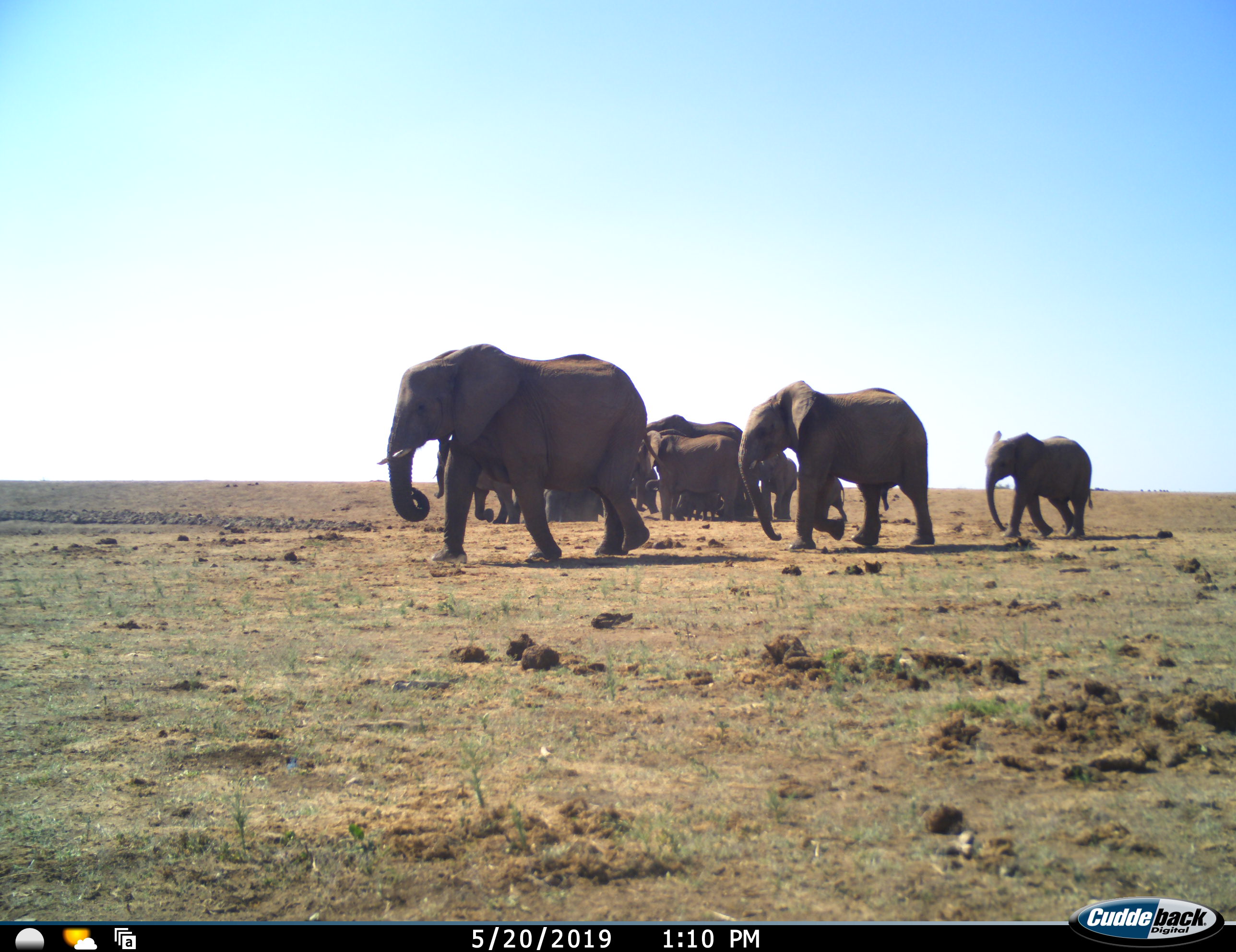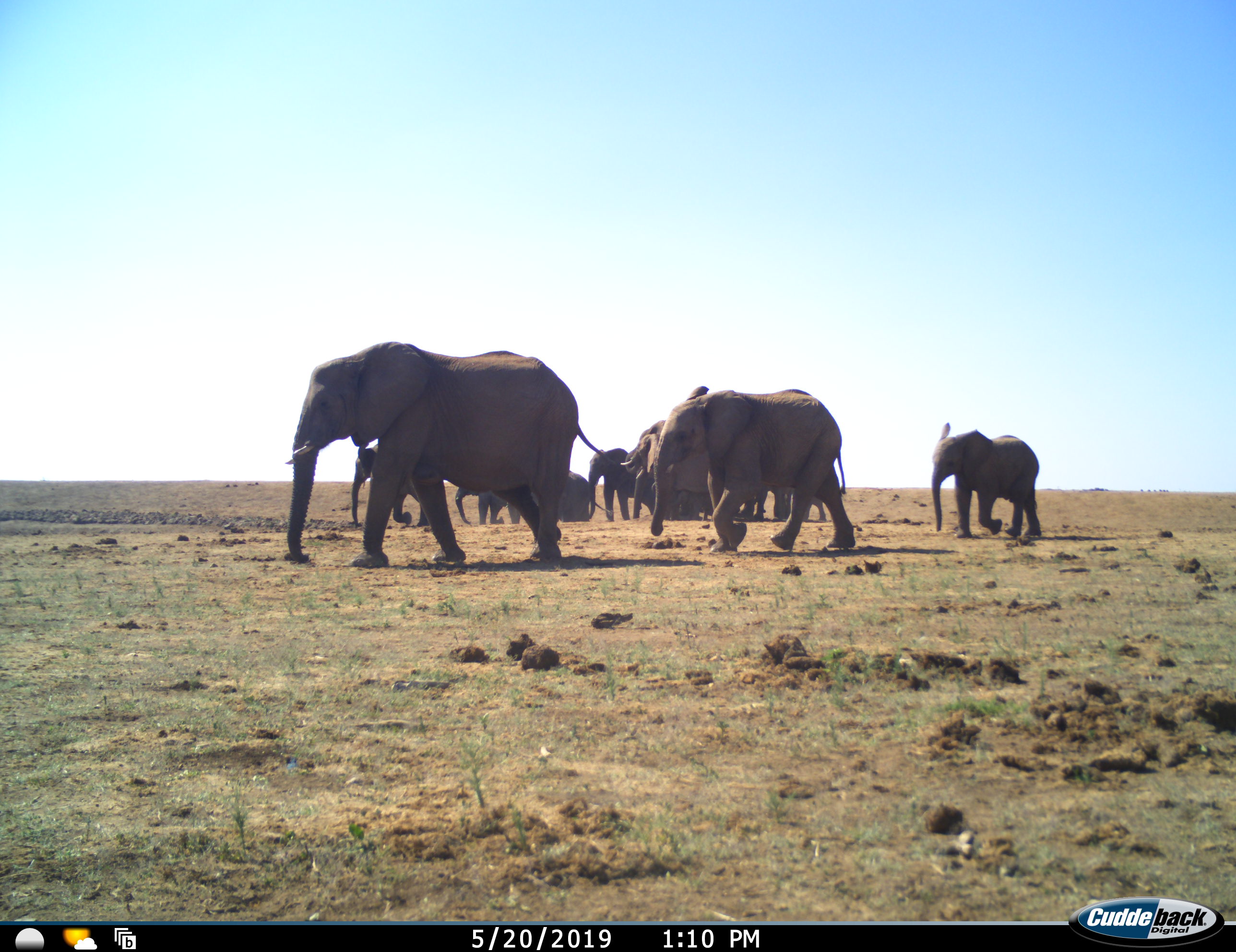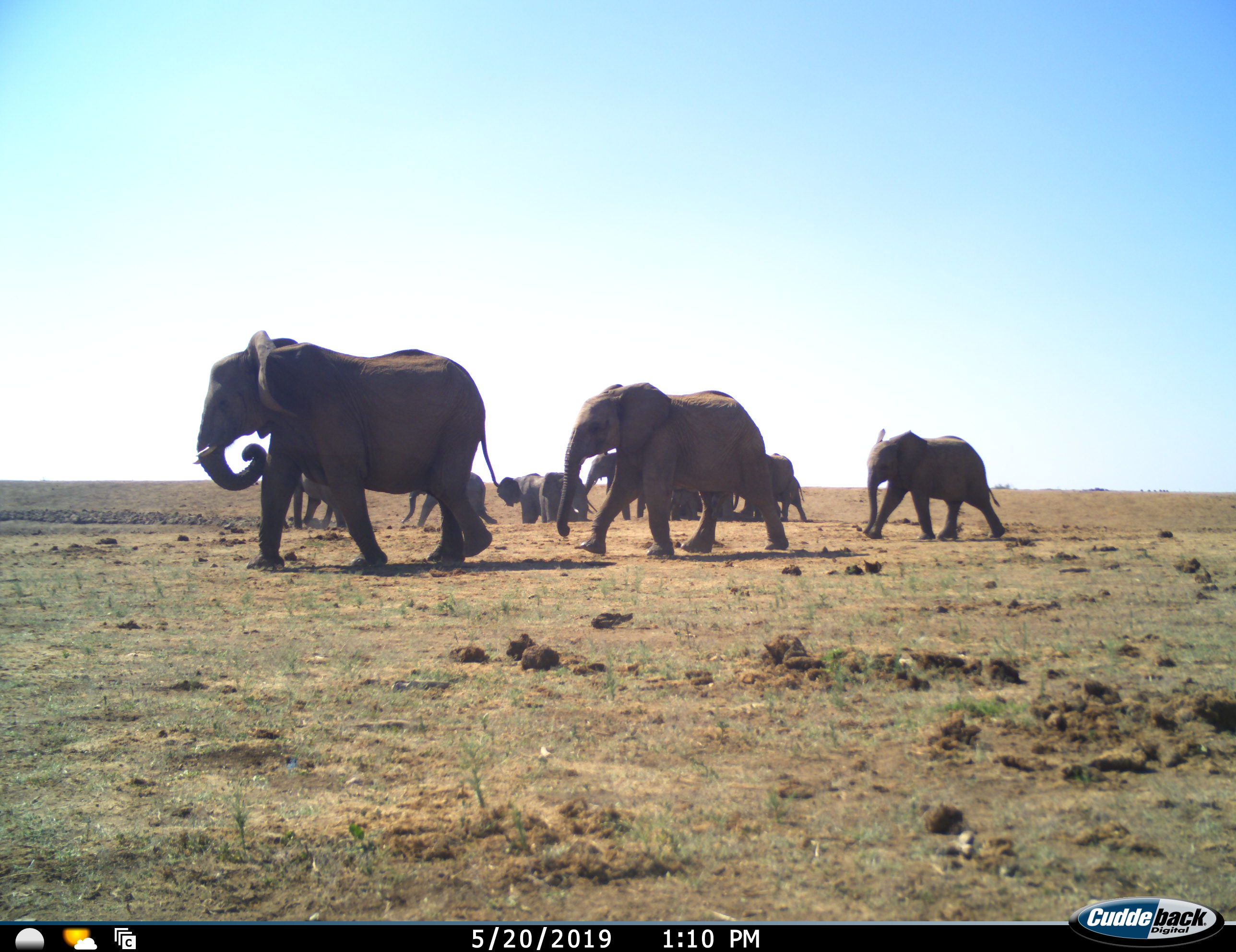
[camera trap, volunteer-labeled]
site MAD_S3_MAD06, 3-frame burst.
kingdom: Animalia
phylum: Chordata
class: Mammalia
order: Proboscidea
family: Elephantidae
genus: Loxodonta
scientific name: Loxodonta africana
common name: african bush elephant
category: elephant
Elephant (african bush elephant) (Loxodonta africana), count 11-50. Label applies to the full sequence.